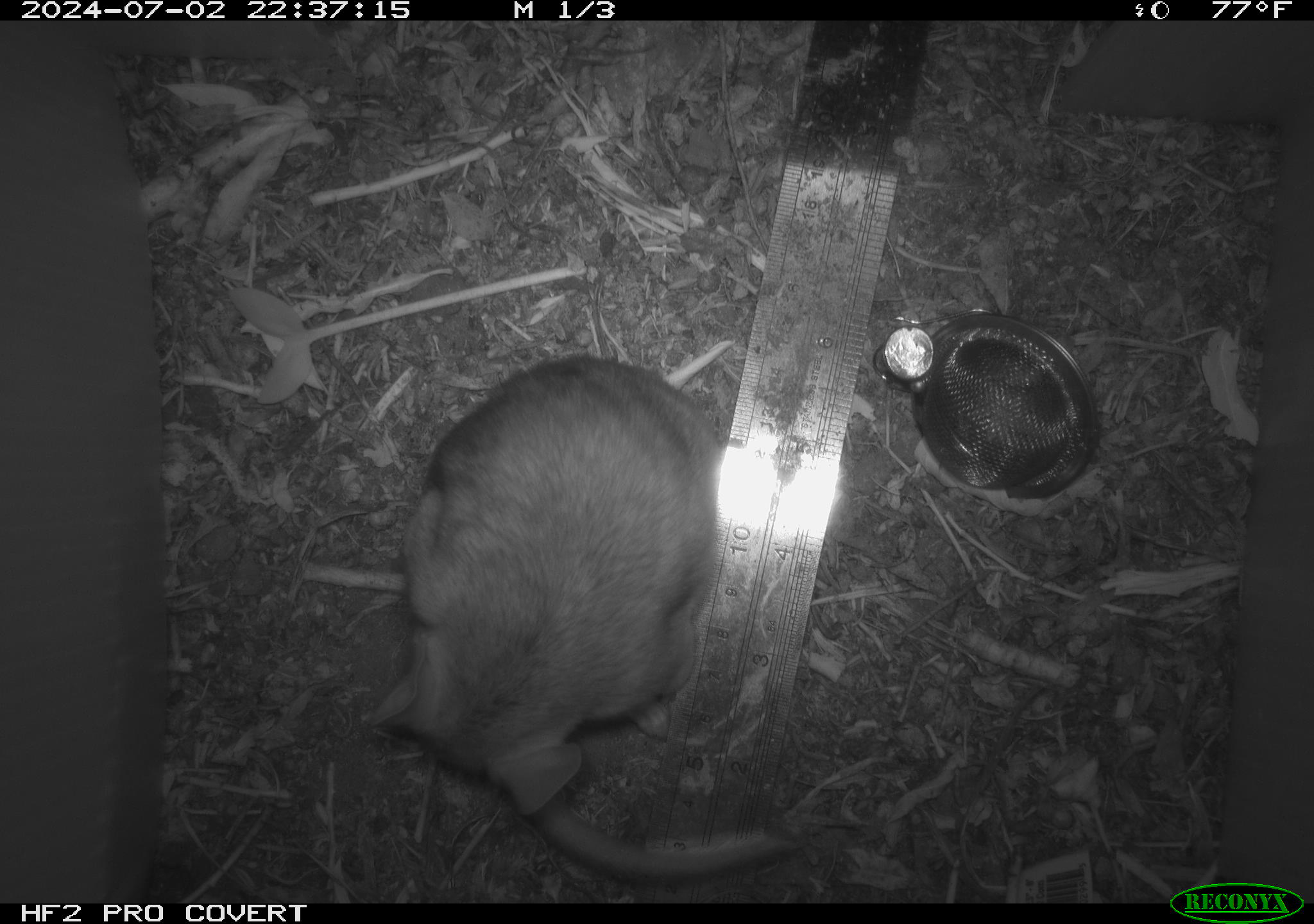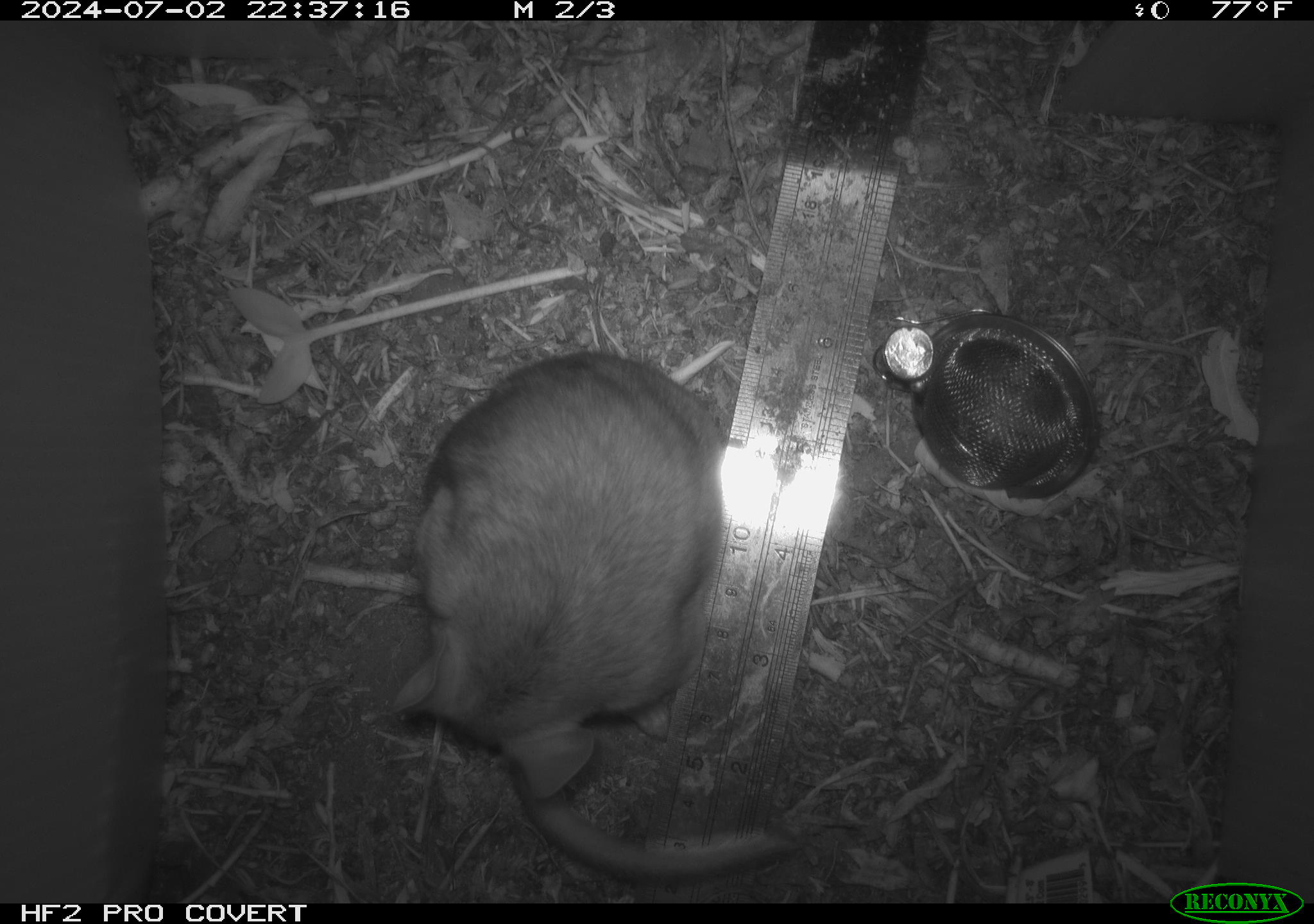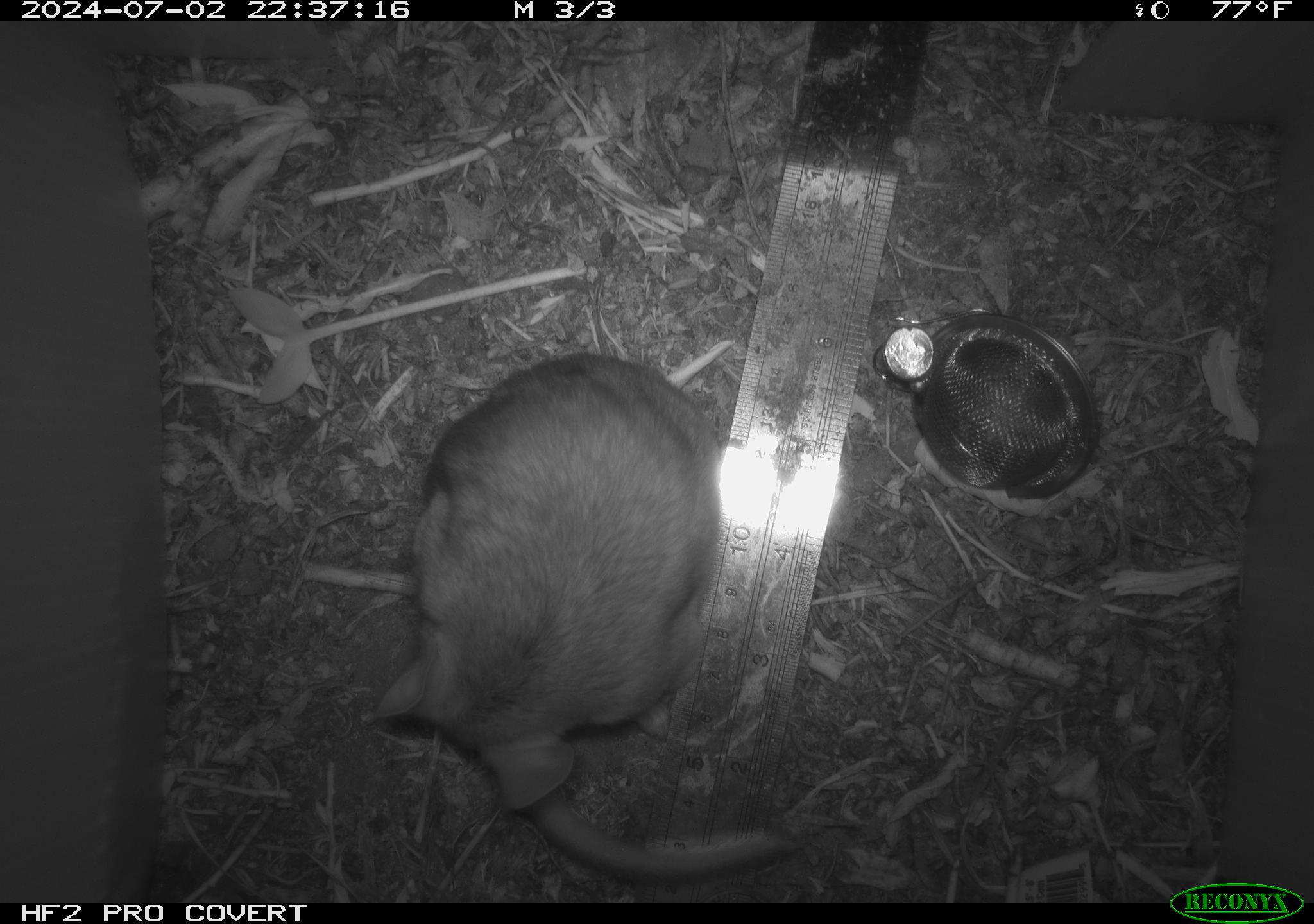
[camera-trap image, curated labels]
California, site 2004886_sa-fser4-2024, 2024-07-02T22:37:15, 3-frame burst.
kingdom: Animalia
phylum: Chordata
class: Mammalia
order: Rodentia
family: Sciuridae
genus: Neotamias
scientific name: Neotamias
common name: western chipmunks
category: neotamias species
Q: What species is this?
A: Neotamias species (western chipmunks) (Neotamias).